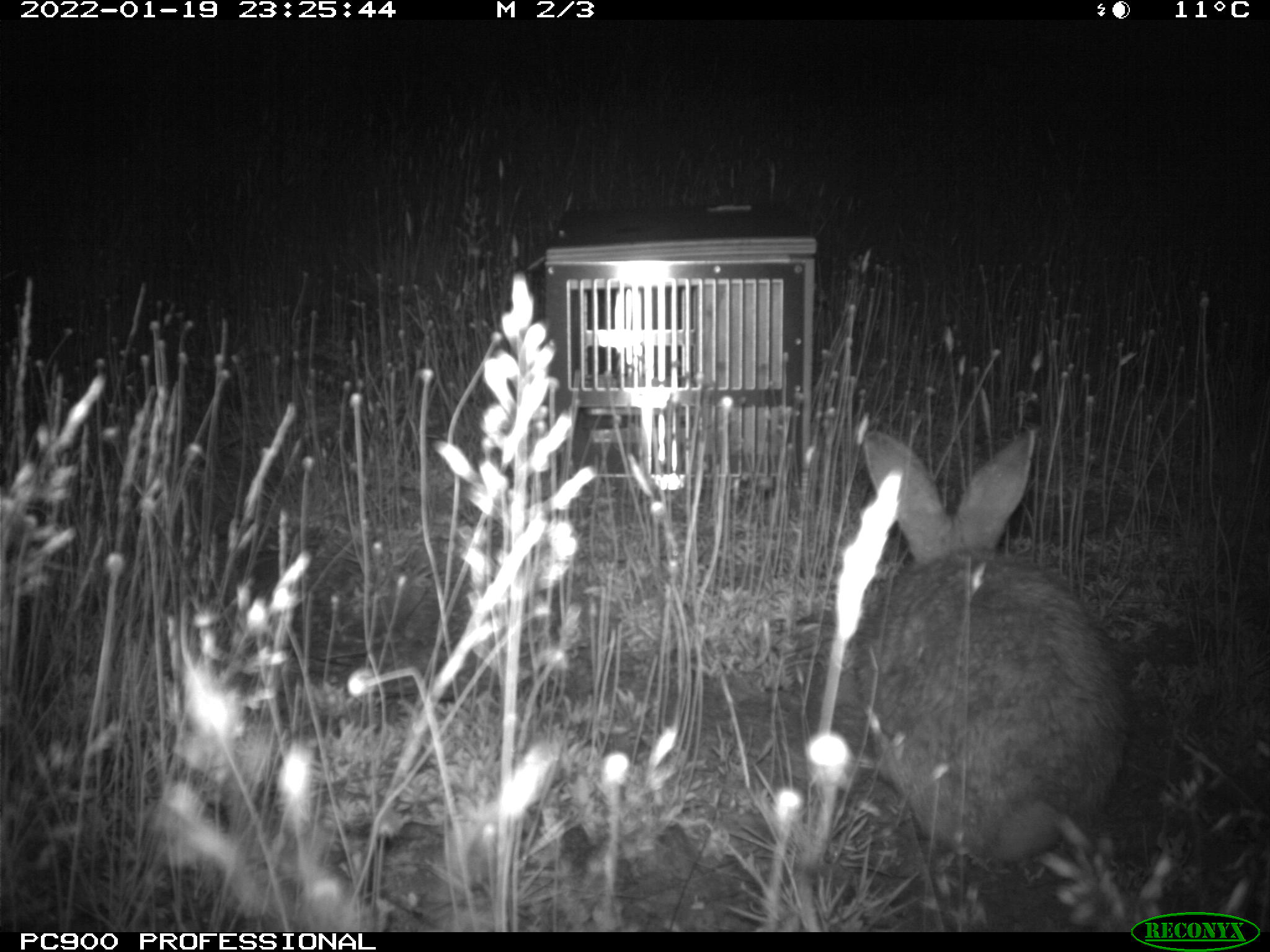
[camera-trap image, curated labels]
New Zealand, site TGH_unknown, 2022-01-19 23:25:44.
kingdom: Animalia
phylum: Chordata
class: Mammalia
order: Lagomorpha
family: Leporidae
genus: Oryctolagus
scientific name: Oryctolagus cuniculus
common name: european rabbit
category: rabbit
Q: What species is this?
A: Rabbit (european rabbit) (Oryctolagus cuniculus).